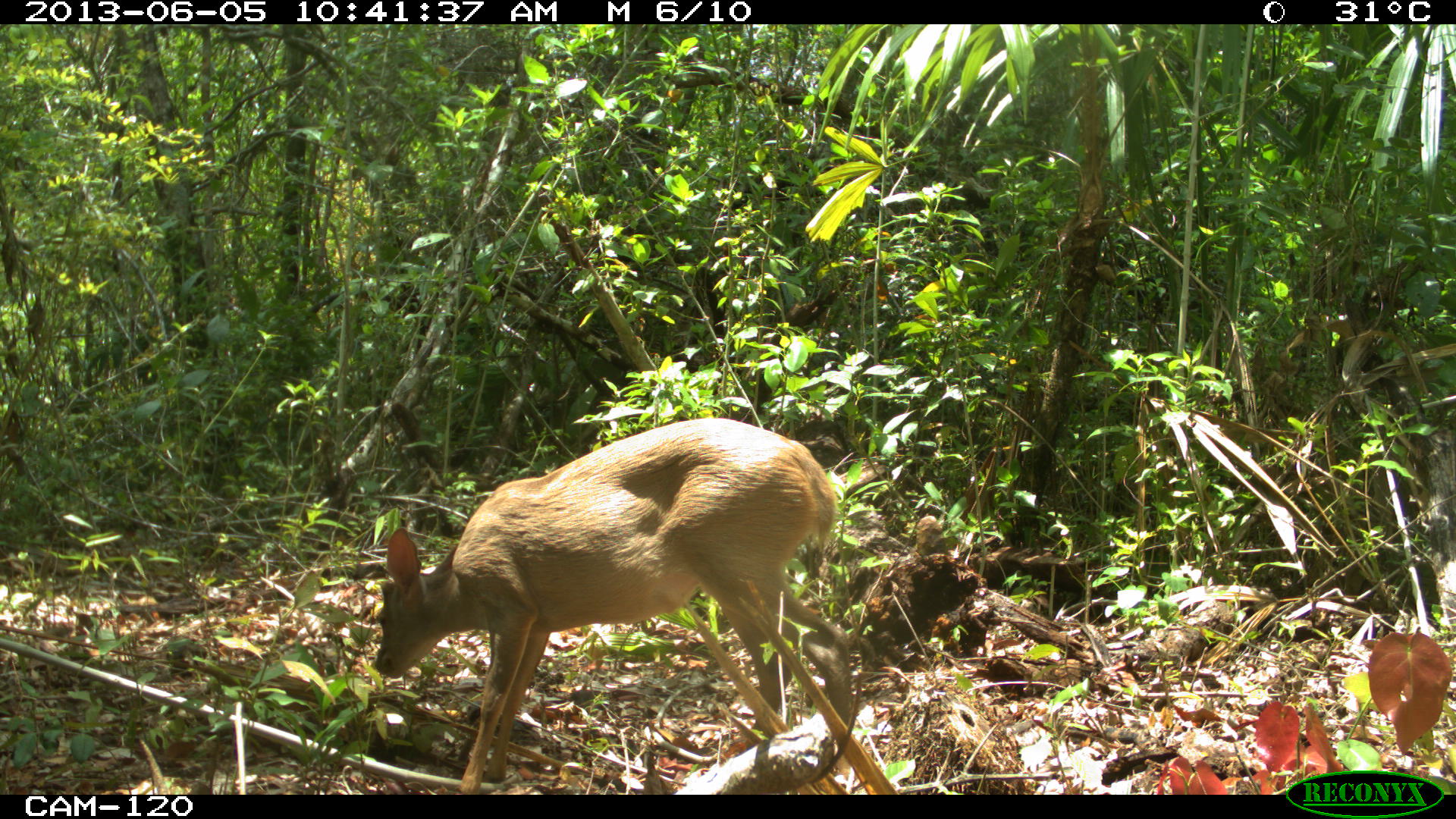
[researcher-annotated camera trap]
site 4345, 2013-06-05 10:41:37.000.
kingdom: Animalia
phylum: Chordata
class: Mammalia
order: Artiodactyla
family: Cervidae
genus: Odocoileus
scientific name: Odocoileus pandora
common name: yucatán brown brocket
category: mazama pandora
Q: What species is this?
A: Mazama pandora (yucatán brown brocket) (Odocoileus pandora).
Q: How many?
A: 1.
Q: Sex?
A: Female.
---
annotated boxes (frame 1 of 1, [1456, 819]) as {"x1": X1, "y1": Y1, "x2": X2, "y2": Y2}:
mazama pandora: {"x1": 372, "y1": 417, "x2": 856, "y2": 790}